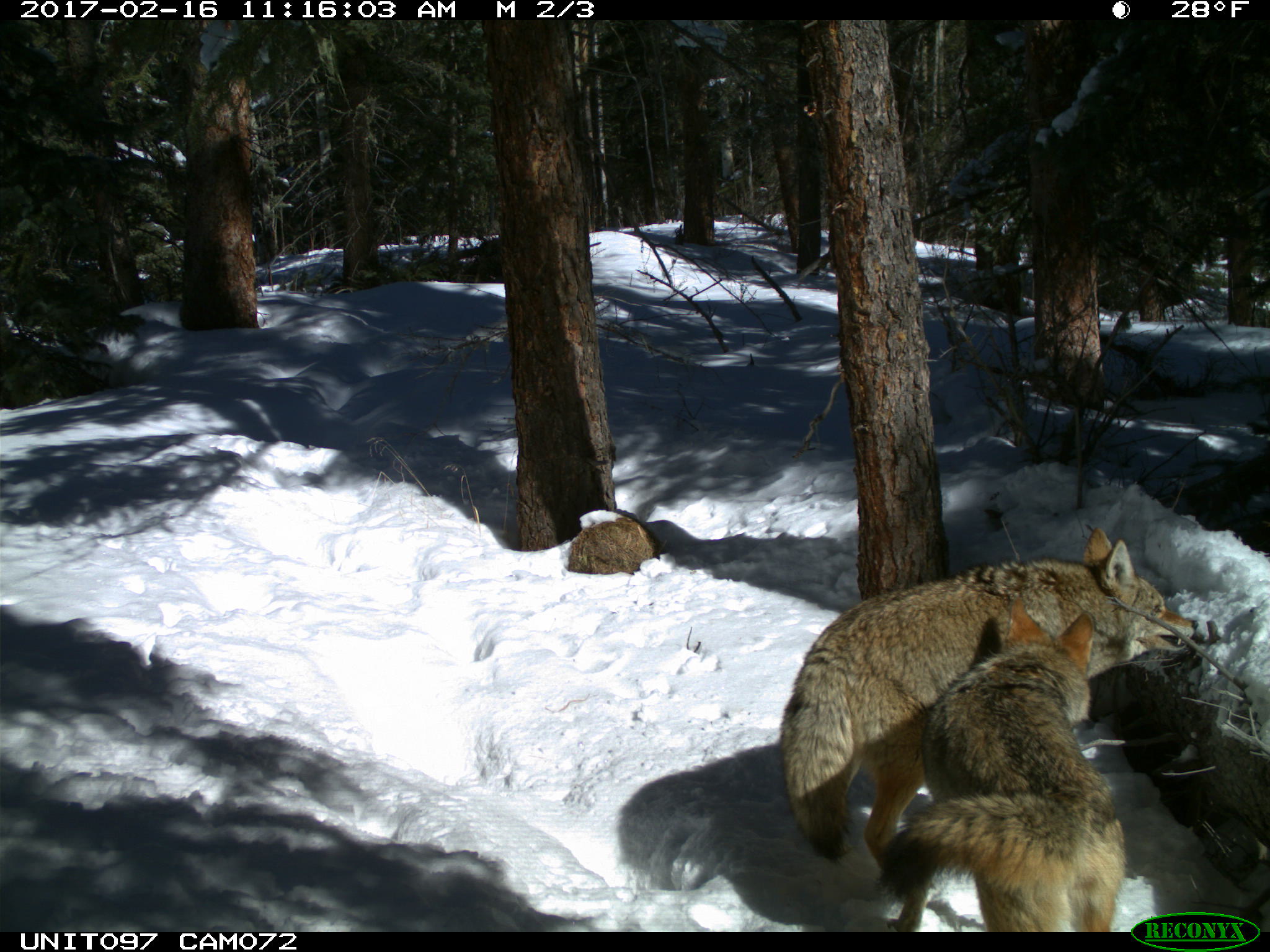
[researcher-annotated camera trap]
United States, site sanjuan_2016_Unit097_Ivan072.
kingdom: Animalia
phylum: Chordata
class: Mammalia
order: Carnivora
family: Canidae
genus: Canis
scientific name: Canis latrans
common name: coyote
Canis latrans (coyote).